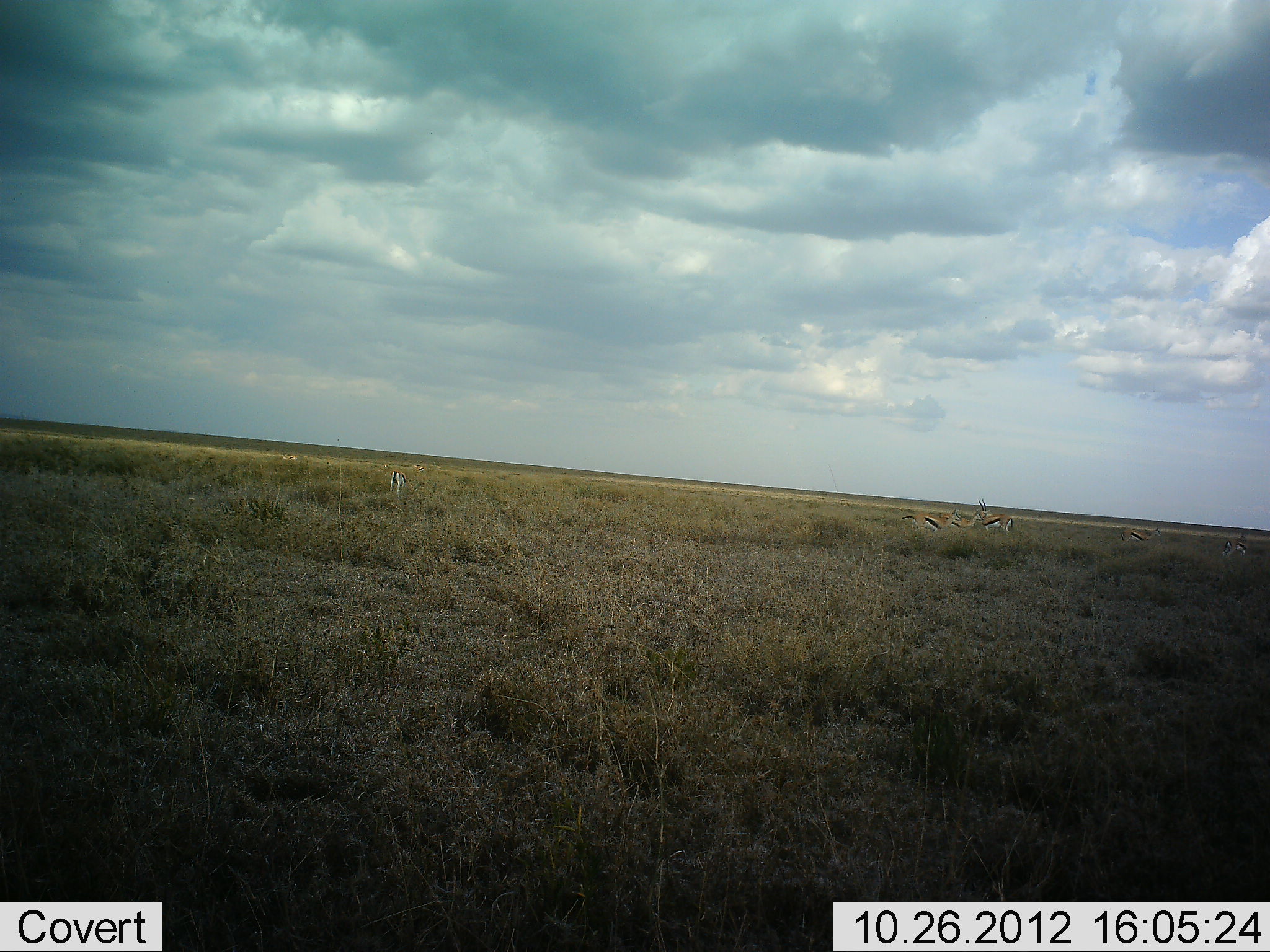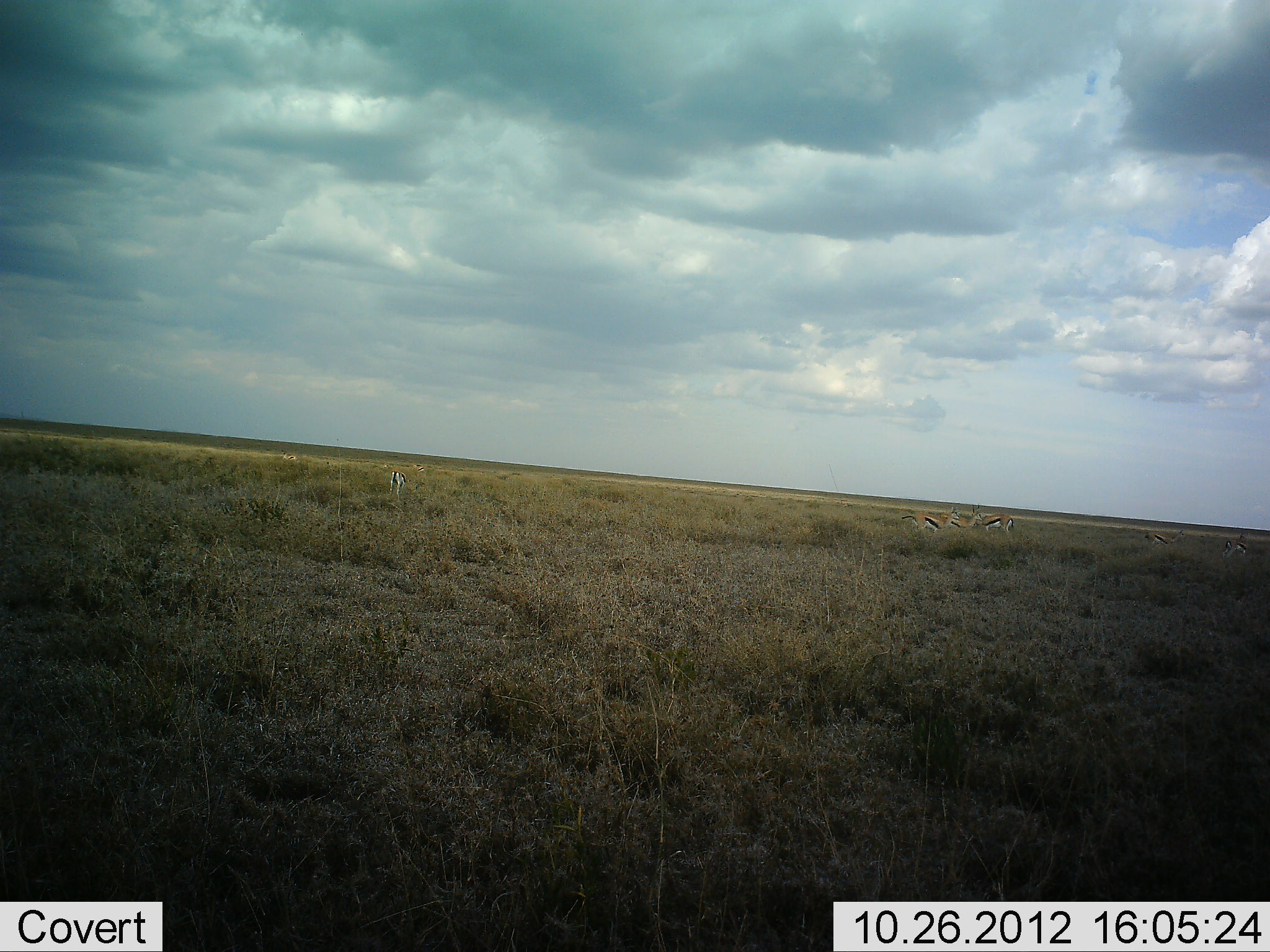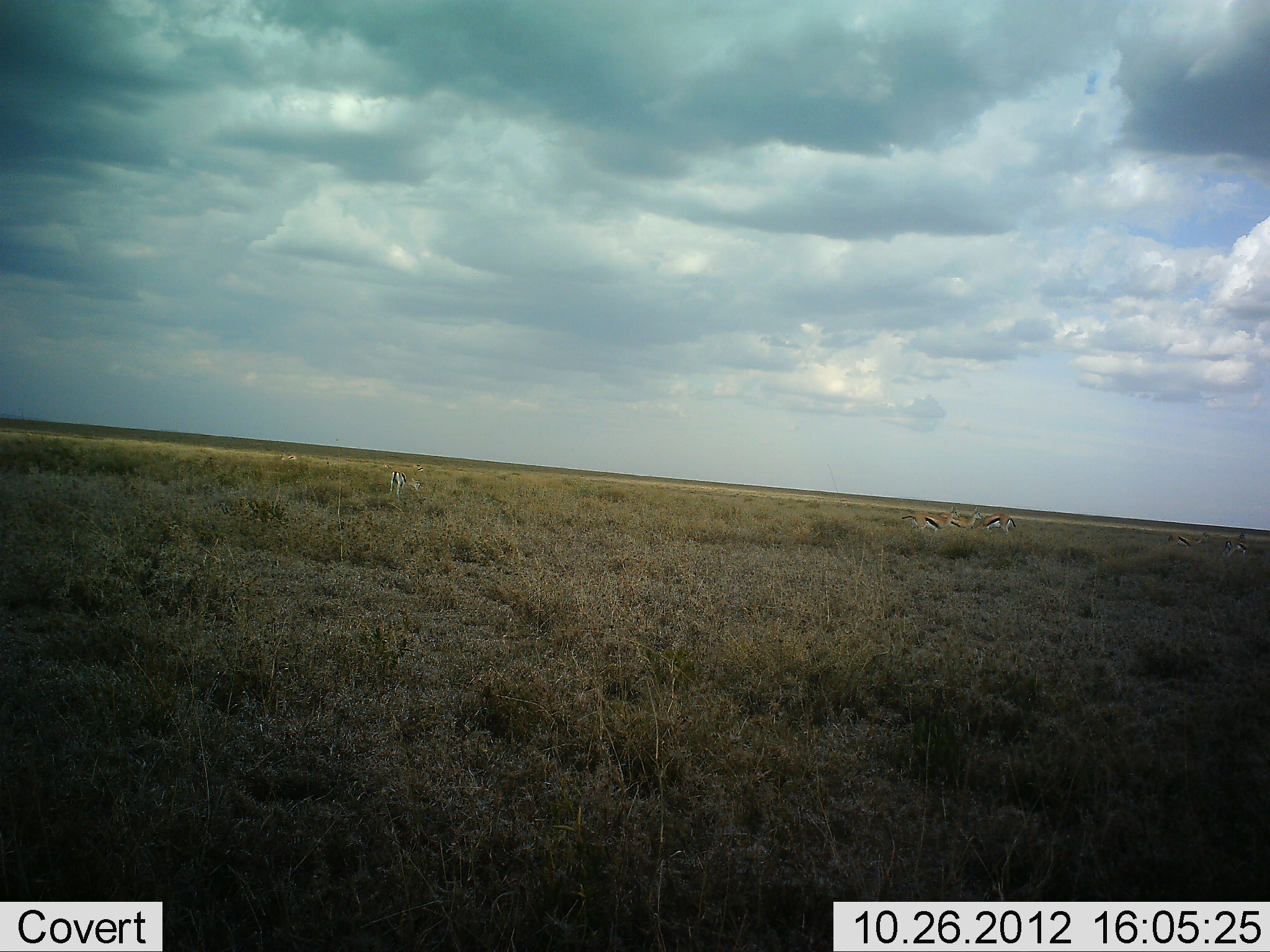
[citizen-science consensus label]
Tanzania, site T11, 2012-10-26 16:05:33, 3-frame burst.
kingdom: Animalia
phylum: Chordata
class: Mammalia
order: Artiodactyla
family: Bovidae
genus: Eudorcas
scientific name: Eudorcas thomsonii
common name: thomson's gazelle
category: gazellethomsons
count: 7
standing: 60%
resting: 0%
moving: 40%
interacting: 0%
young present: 0%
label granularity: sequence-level